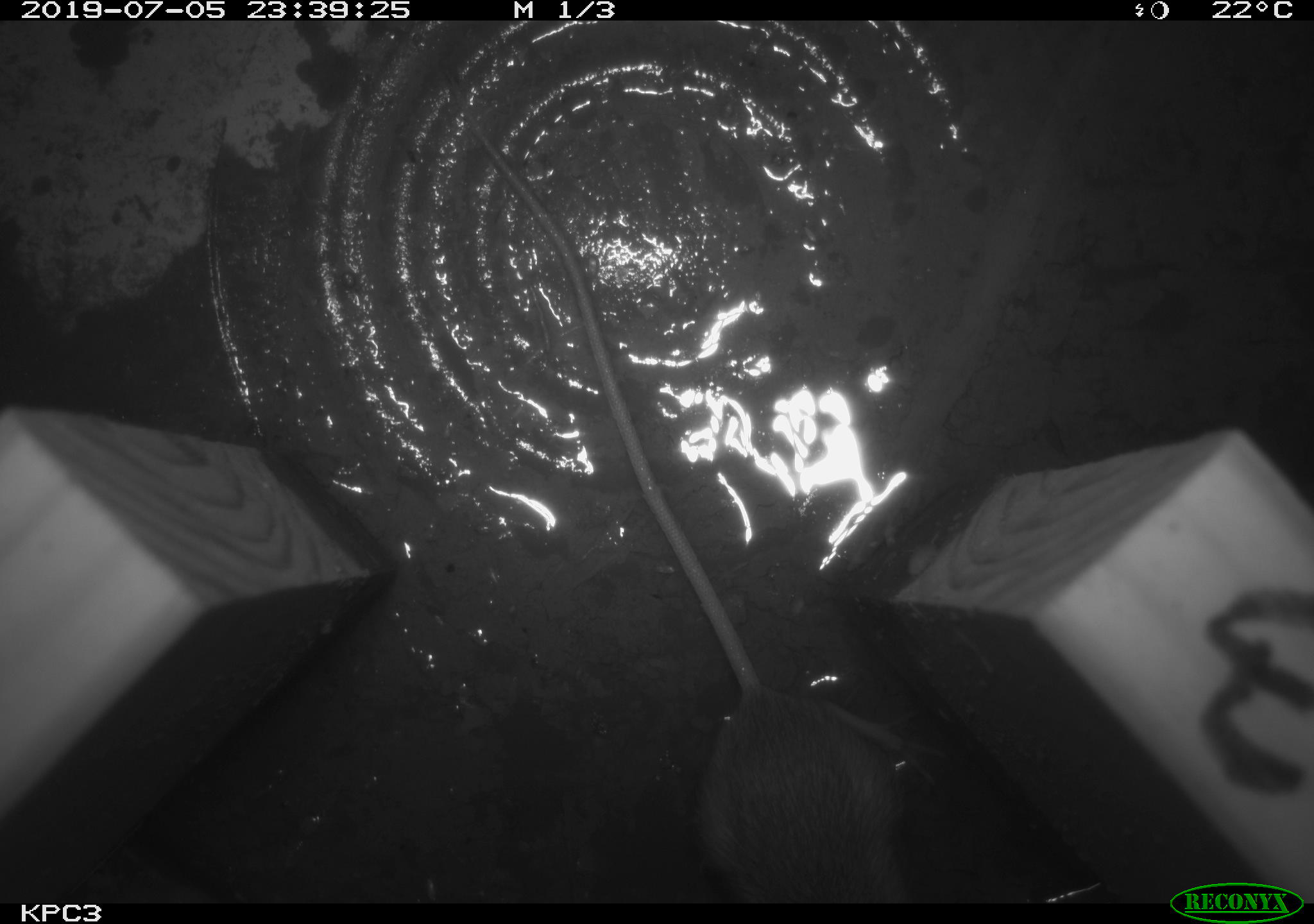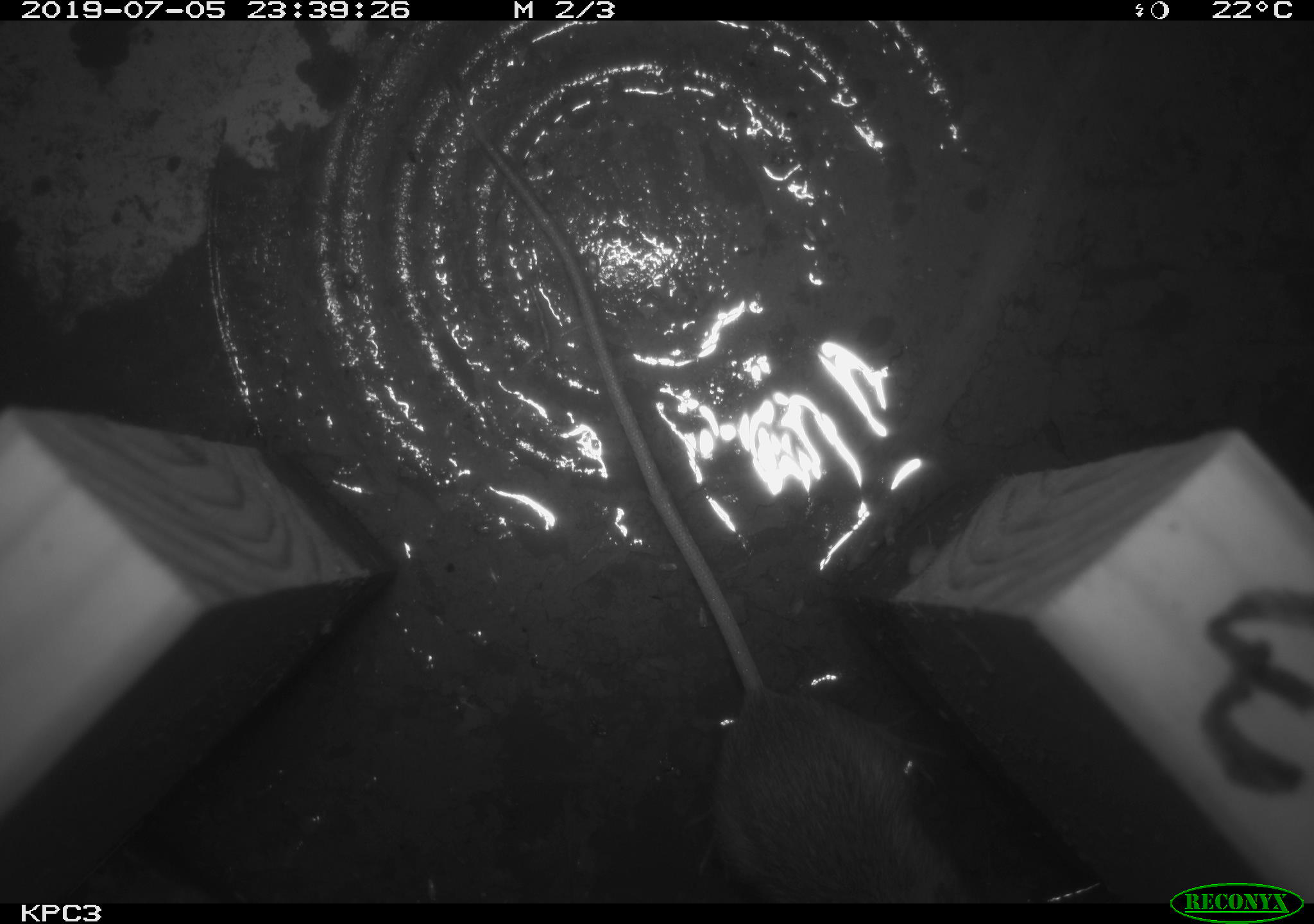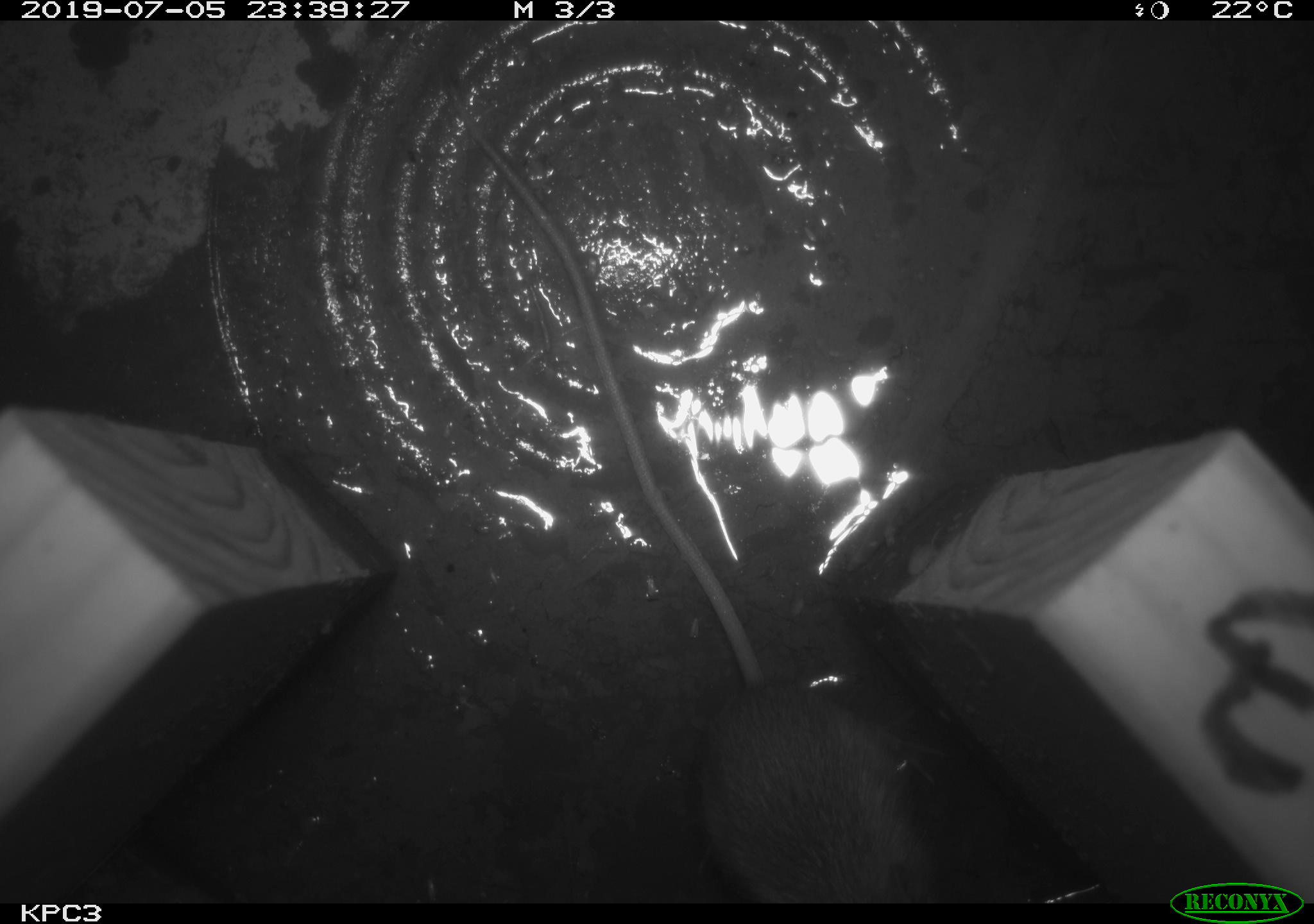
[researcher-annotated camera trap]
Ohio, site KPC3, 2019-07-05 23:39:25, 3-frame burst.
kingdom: Animalia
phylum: Chordata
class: Mammalia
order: Rodentia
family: Zapodidae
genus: Zapus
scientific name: Zapus hudsonius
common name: meadow jumping mouse